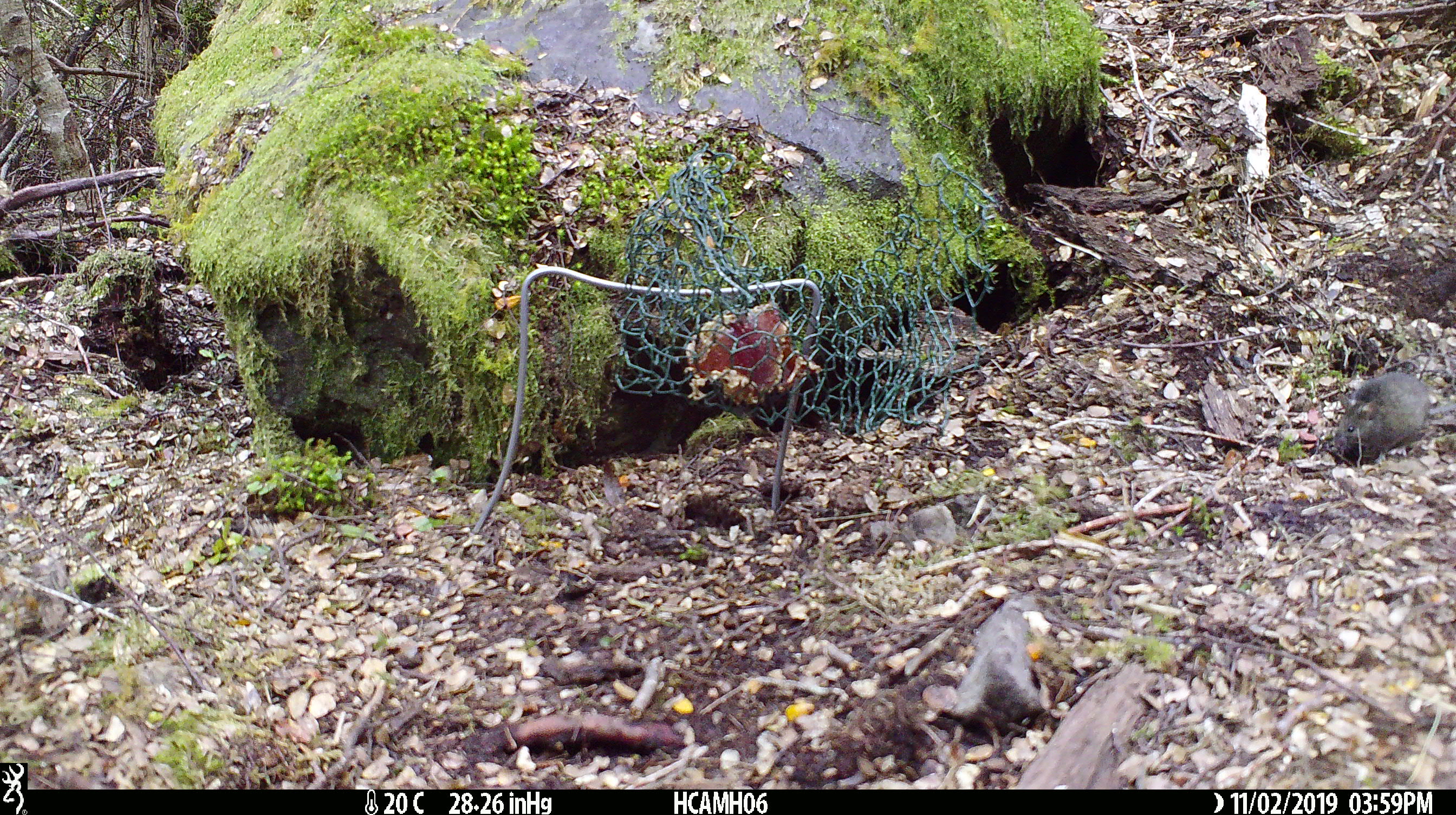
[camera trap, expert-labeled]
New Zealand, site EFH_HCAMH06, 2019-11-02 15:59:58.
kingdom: Animalia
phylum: Chordata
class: Mammalia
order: Rodentia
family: Muridae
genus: Mus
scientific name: Mus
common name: mouse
Mouse (Mus).